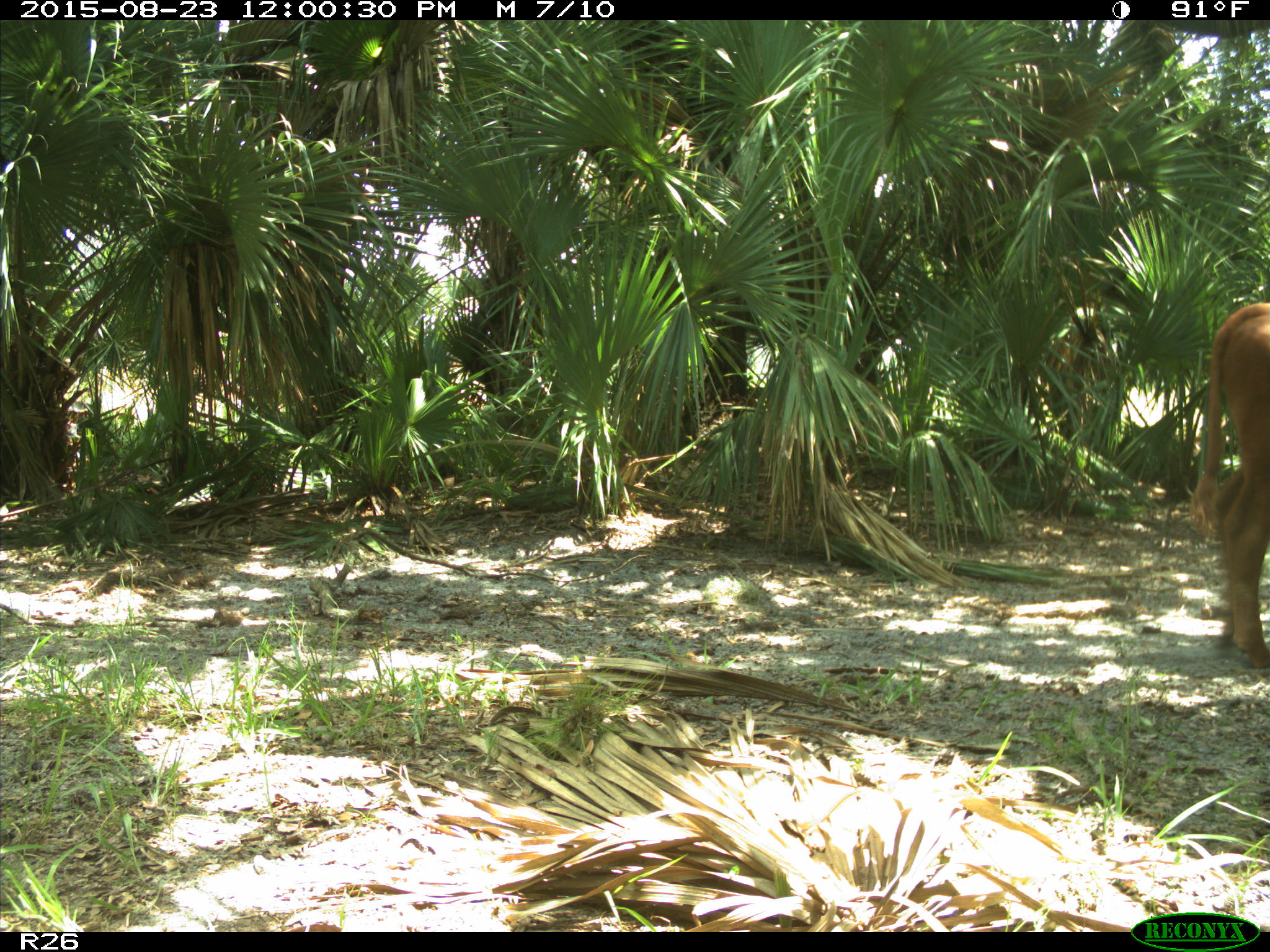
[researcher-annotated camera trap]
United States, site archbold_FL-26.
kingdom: Animalia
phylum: Chordata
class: Mammalia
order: Artiodactyla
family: Bovidae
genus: Bos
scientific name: Bos taurus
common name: domestic cow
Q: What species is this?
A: Bos taurus (domestic cow).